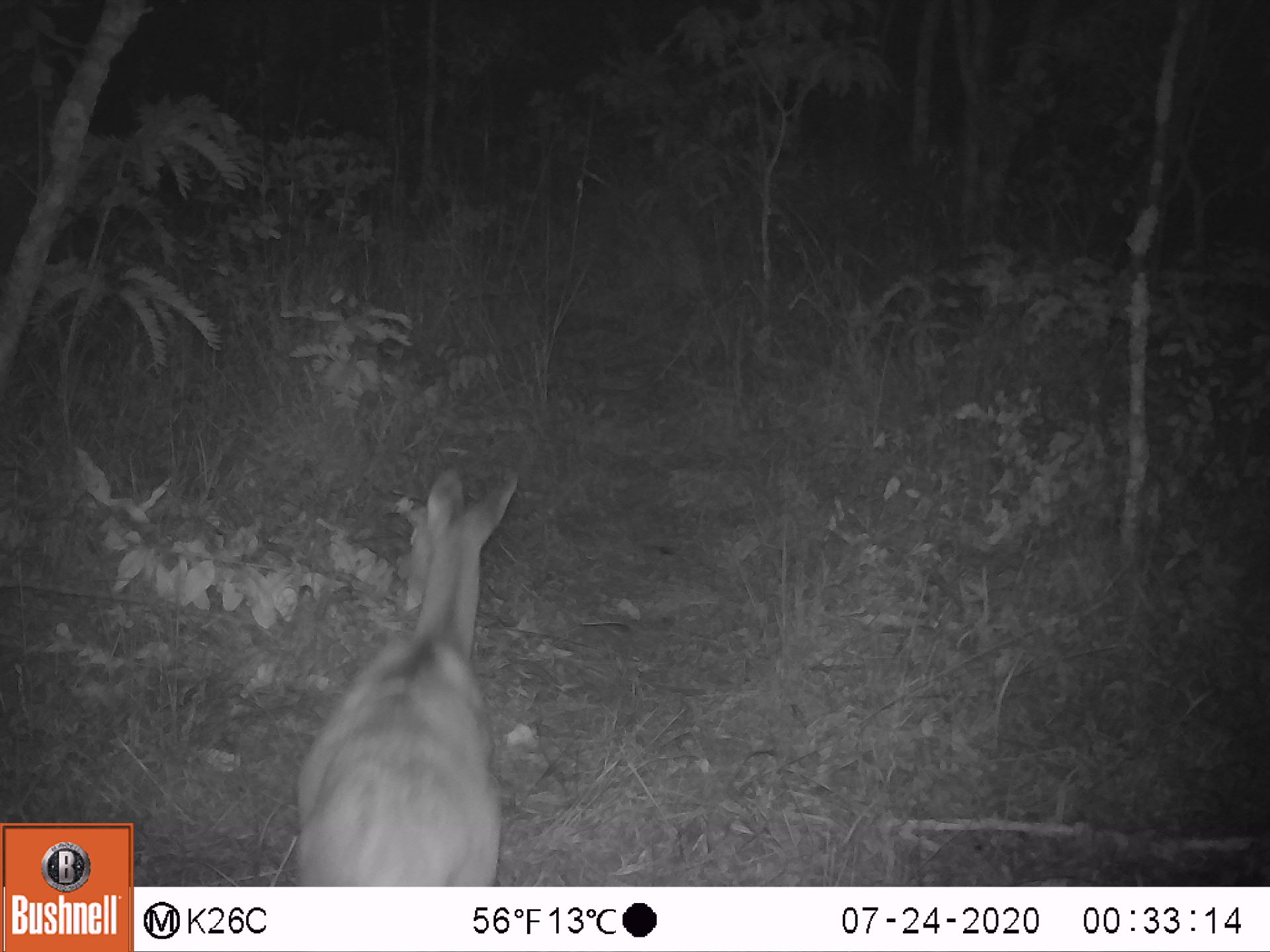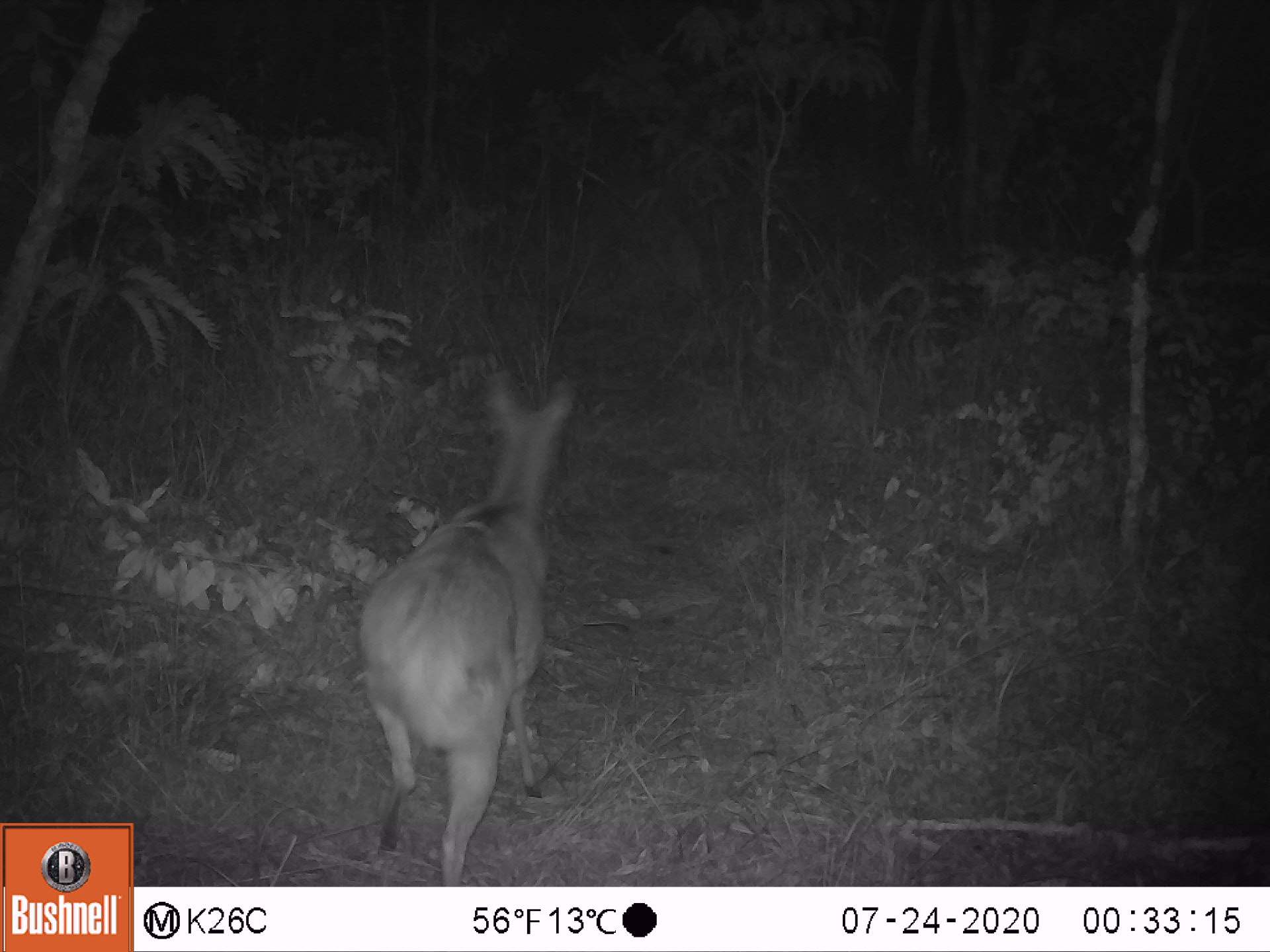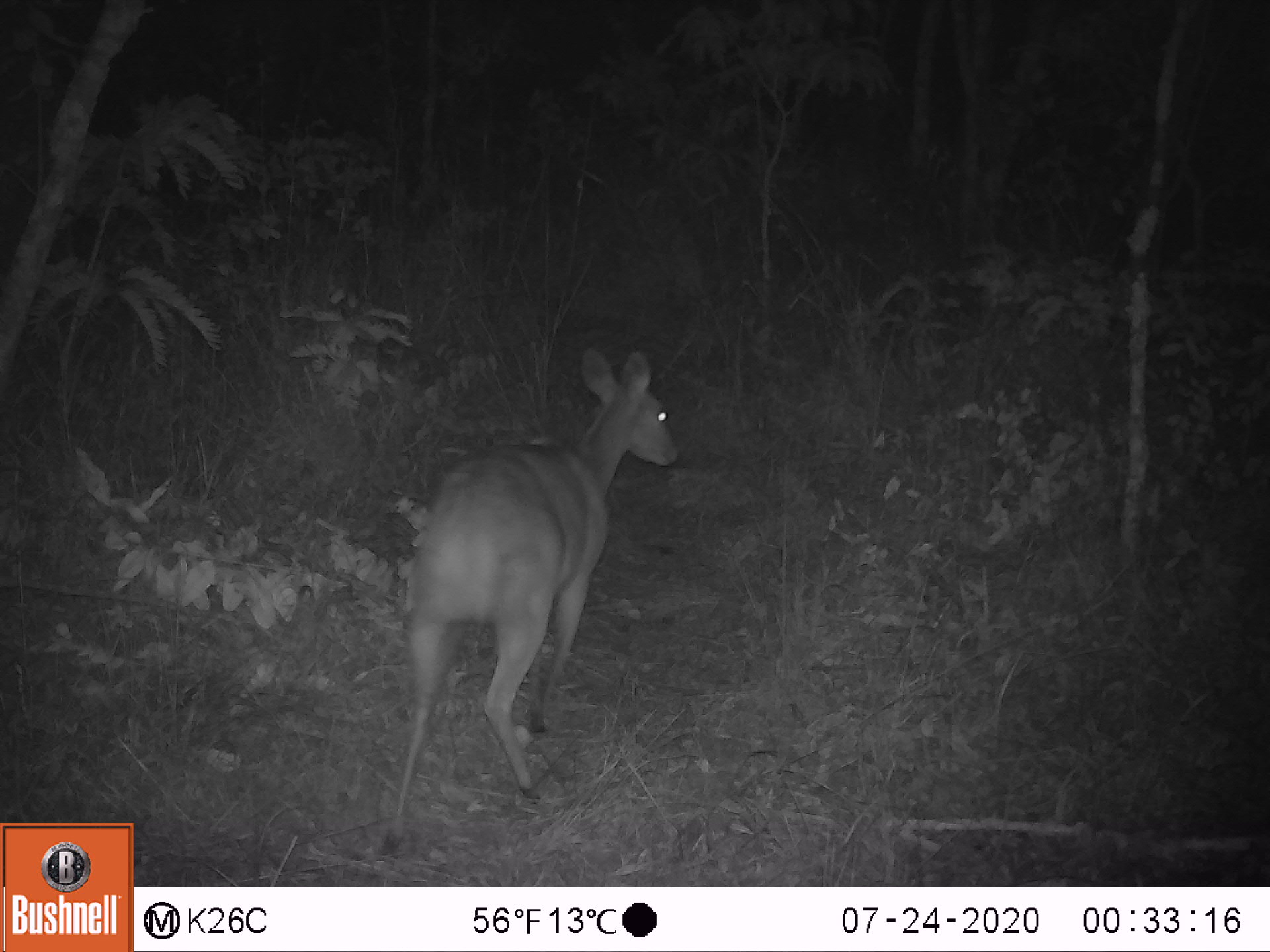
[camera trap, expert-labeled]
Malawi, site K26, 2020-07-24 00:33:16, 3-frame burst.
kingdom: Animalia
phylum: Chordata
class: Mammalia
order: Artiodactyla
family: Bovidae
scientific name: Antilopinae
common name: small antelope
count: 1